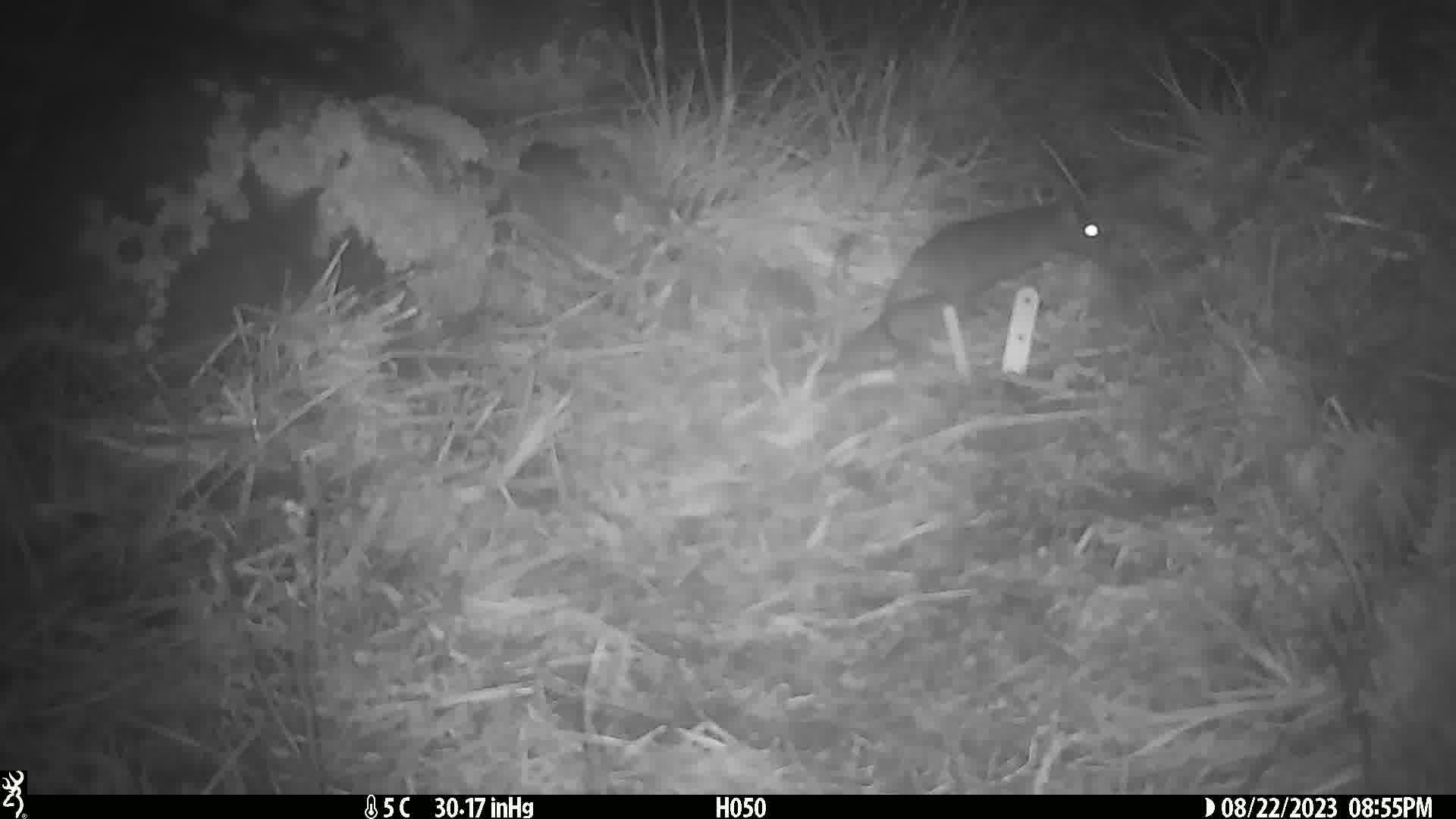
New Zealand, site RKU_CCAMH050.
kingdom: Animalia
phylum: Chordata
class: Mammalia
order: Rodentia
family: Muridae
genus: Rattus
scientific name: Rattus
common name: rat